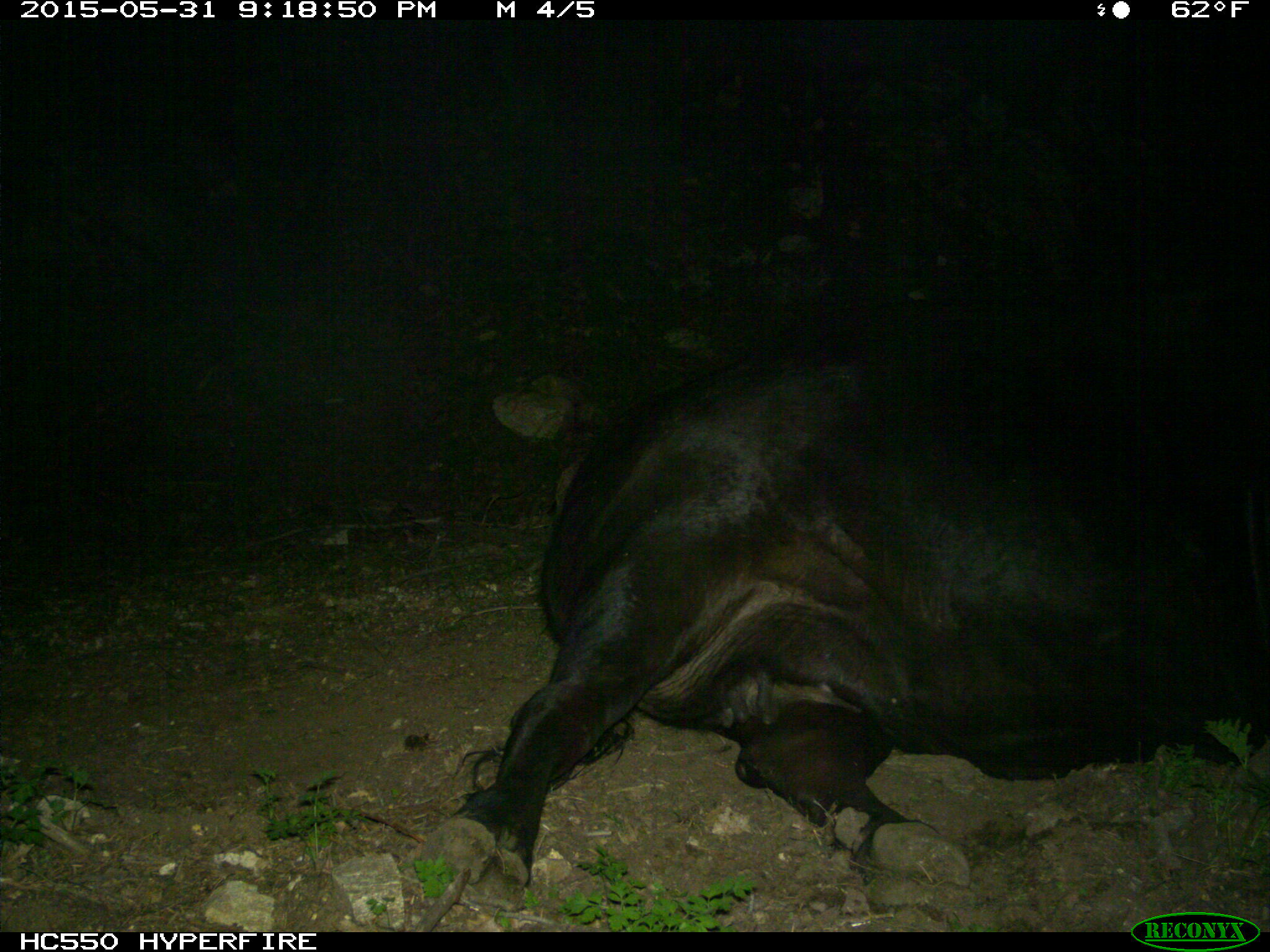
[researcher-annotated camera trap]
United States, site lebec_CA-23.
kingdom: Animalia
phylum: Chordata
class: Mammalia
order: Artiodactyla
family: Bovidae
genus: Bos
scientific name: Bos taurus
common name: domestic cow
Bos taurus (domestic cow).